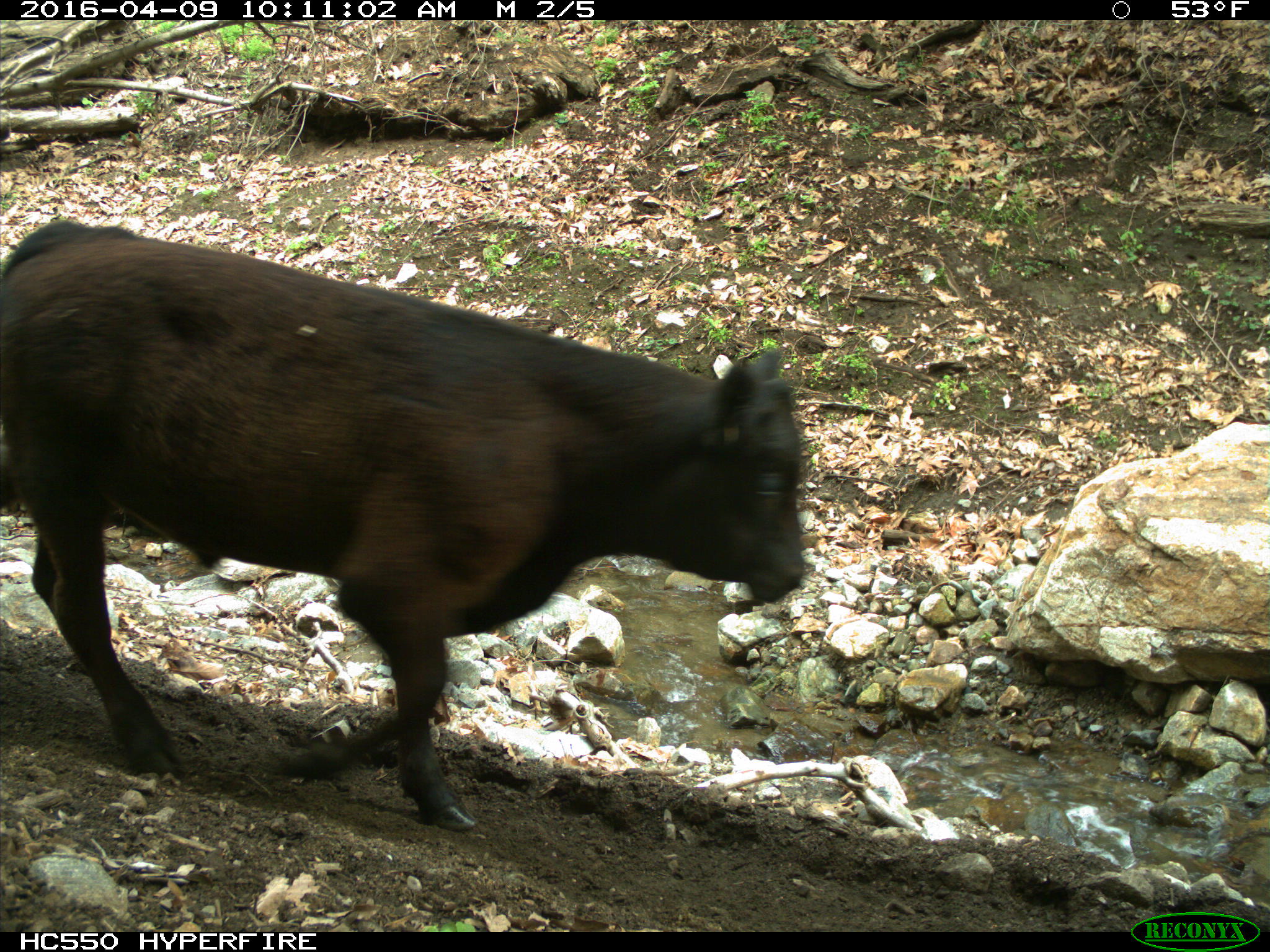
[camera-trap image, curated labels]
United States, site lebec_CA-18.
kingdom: Animalia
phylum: Chordata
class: Mammalia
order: Artiodactyla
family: Bovidae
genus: Bos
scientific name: Bos taurus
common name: domestic cow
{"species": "Bos taurus (domestic cow)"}